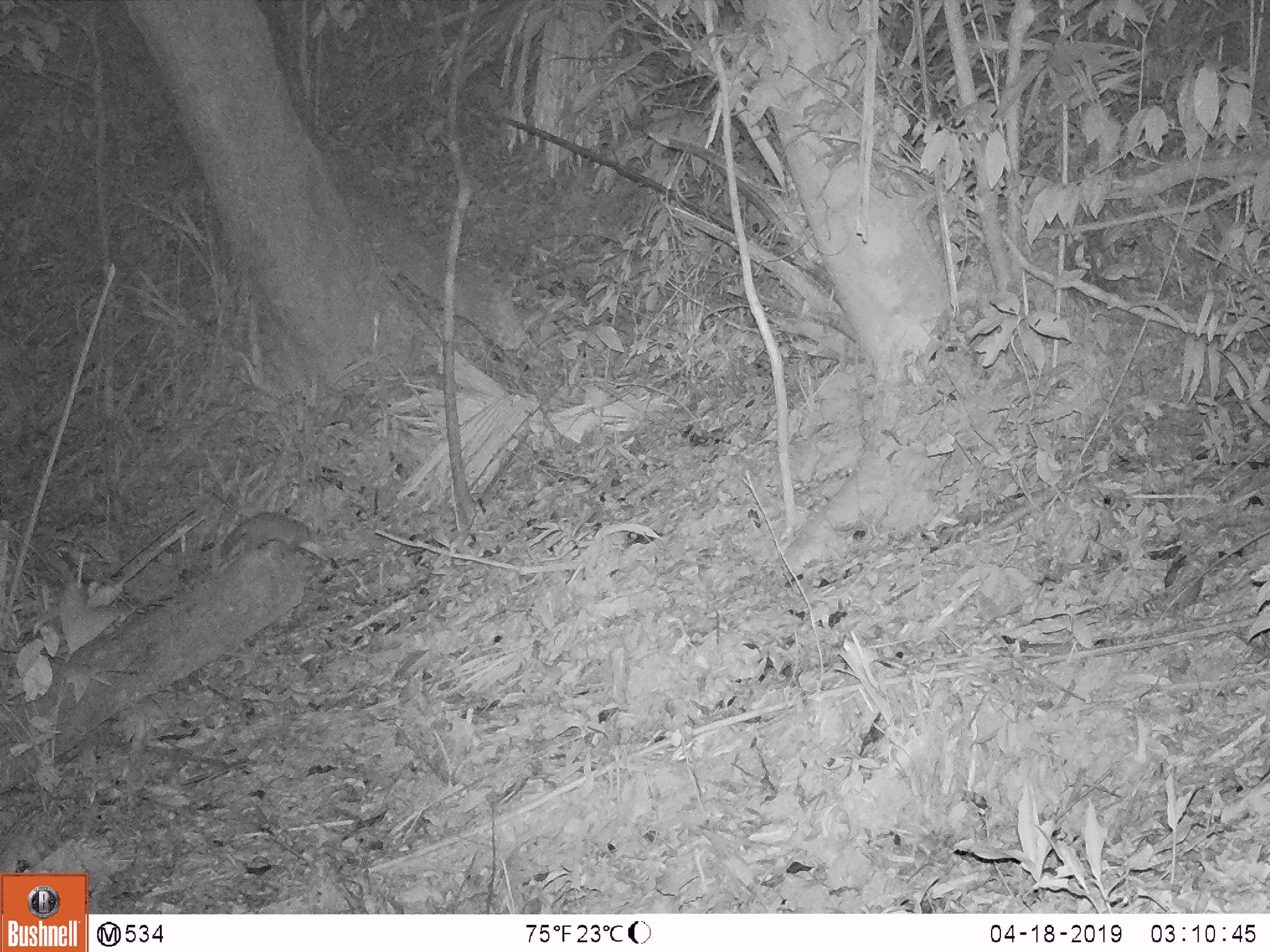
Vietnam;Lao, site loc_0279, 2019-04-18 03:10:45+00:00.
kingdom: Animalia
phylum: Chordata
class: Mammalia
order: Carnivora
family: Mustelidae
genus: Melogale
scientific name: Melogale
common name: ferret badger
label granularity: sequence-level